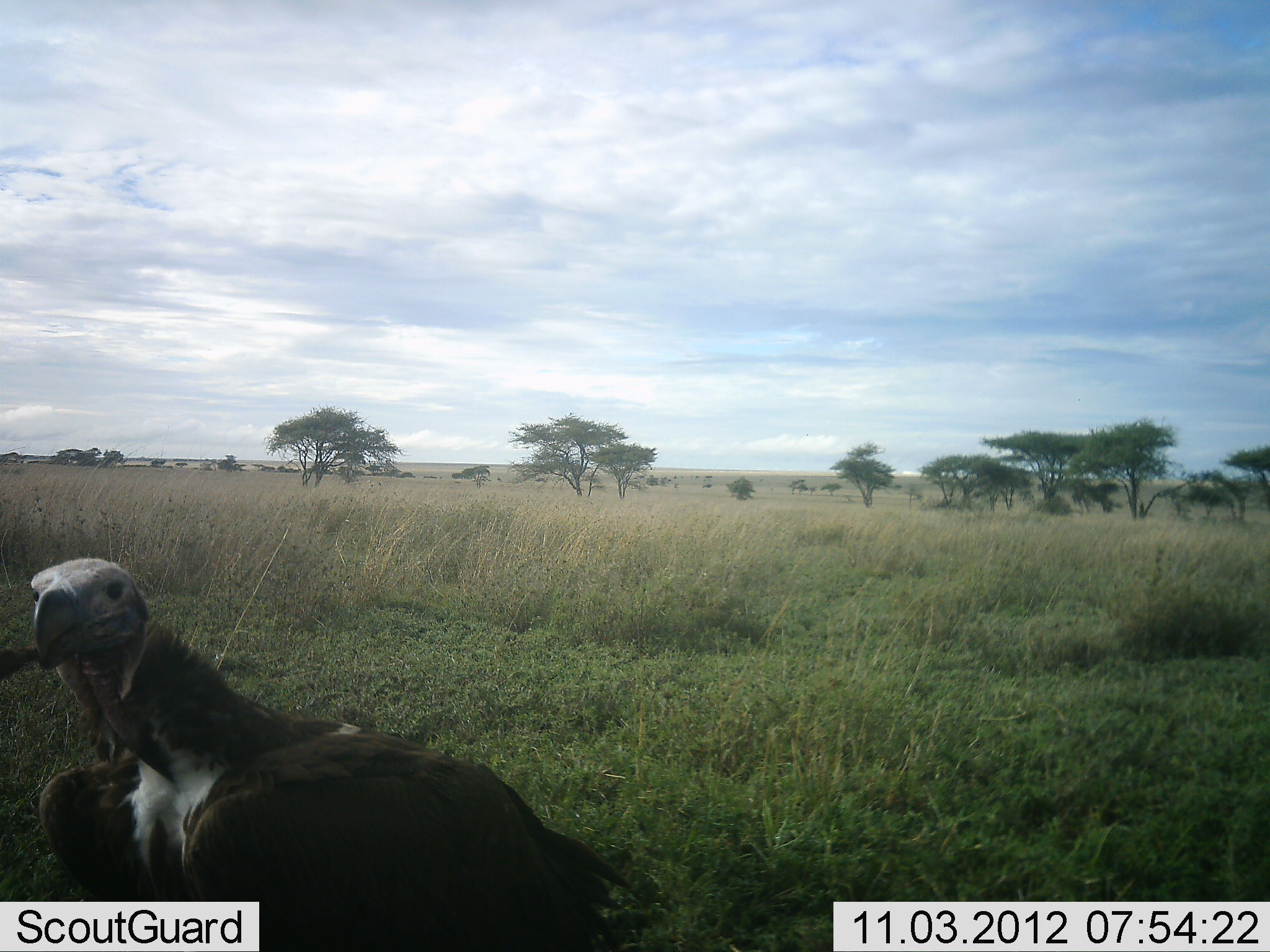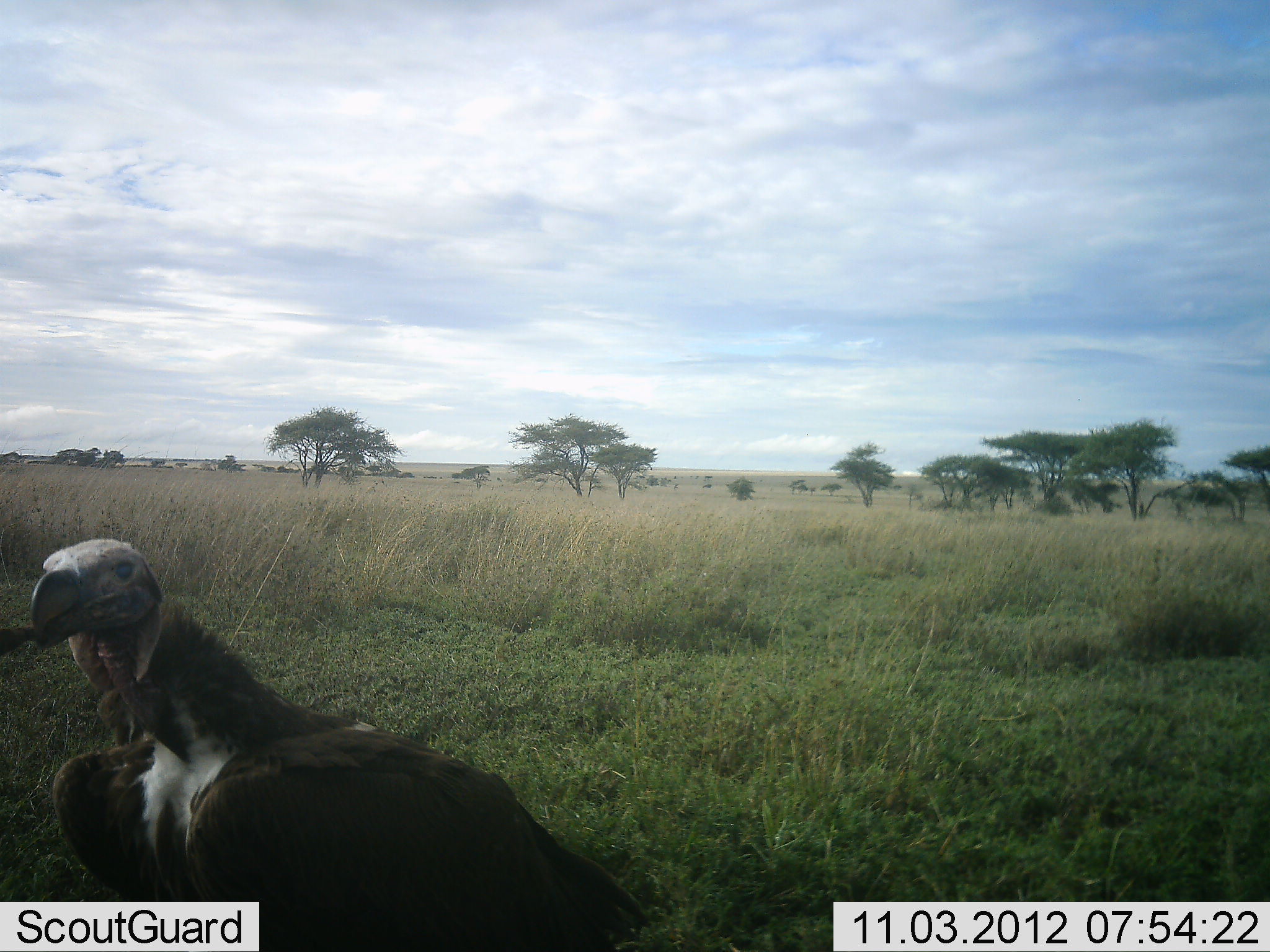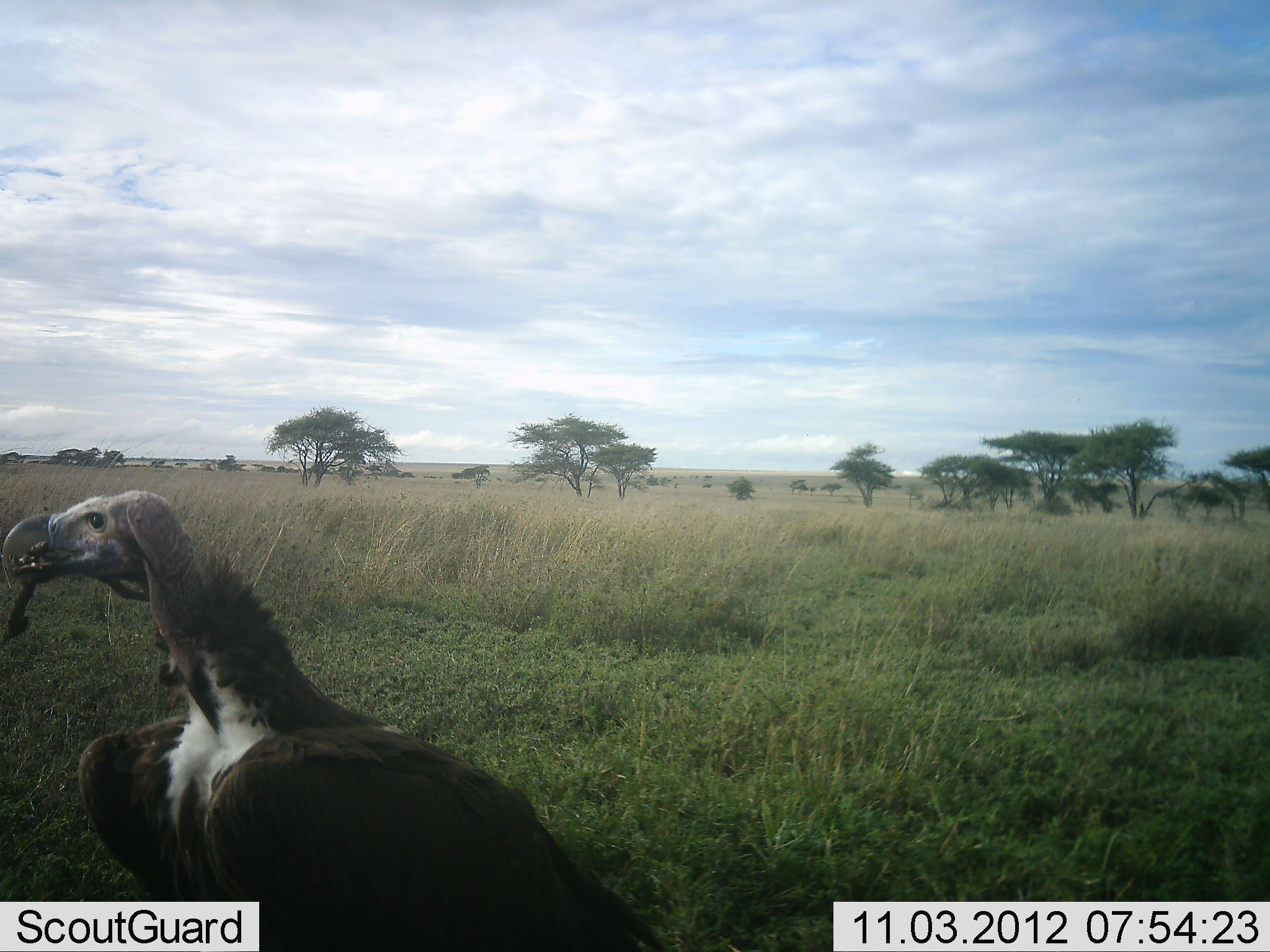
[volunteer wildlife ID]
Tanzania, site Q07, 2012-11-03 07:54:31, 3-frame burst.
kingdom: Animalia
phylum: Chordata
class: Aves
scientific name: Aves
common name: bird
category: otherbird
Otherbird (bird) (Aves), count 1. Behavior (volunteer vote fractions): standing 70%, resting 0%, moving 0%, interacting 0%. Young present (vote fraction): 0%. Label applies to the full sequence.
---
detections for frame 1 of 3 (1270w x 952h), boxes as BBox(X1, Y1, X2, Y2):
animal: BBox(26, 559, 640, 952)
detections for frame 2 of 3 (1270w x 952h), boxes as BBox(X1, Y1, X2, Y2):
animal: BBox(25, 539, 657, 952)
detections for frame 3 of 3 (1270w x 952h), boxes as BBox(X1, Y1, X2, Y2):
animal: BBox(0, 491, 670, 952)